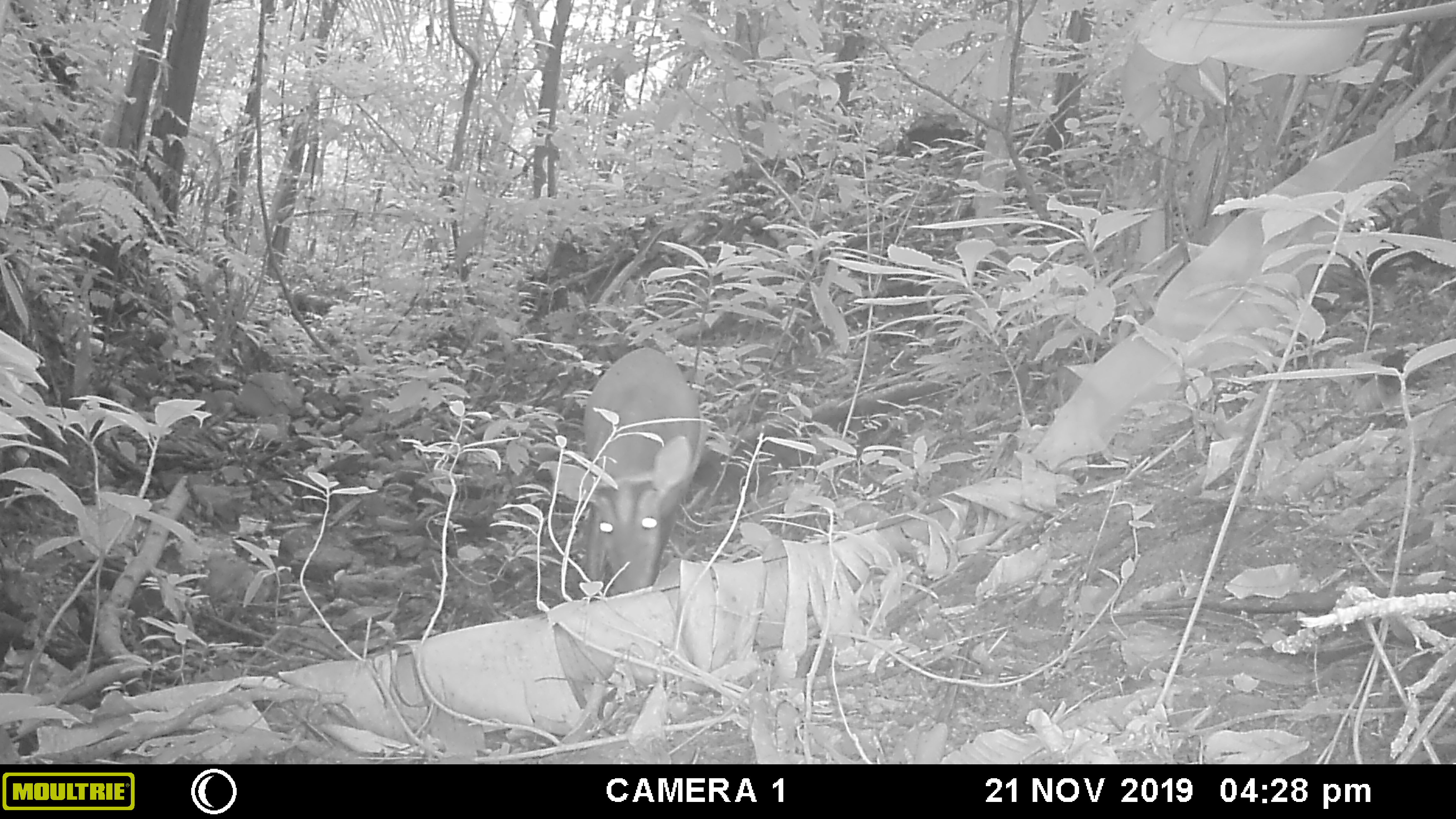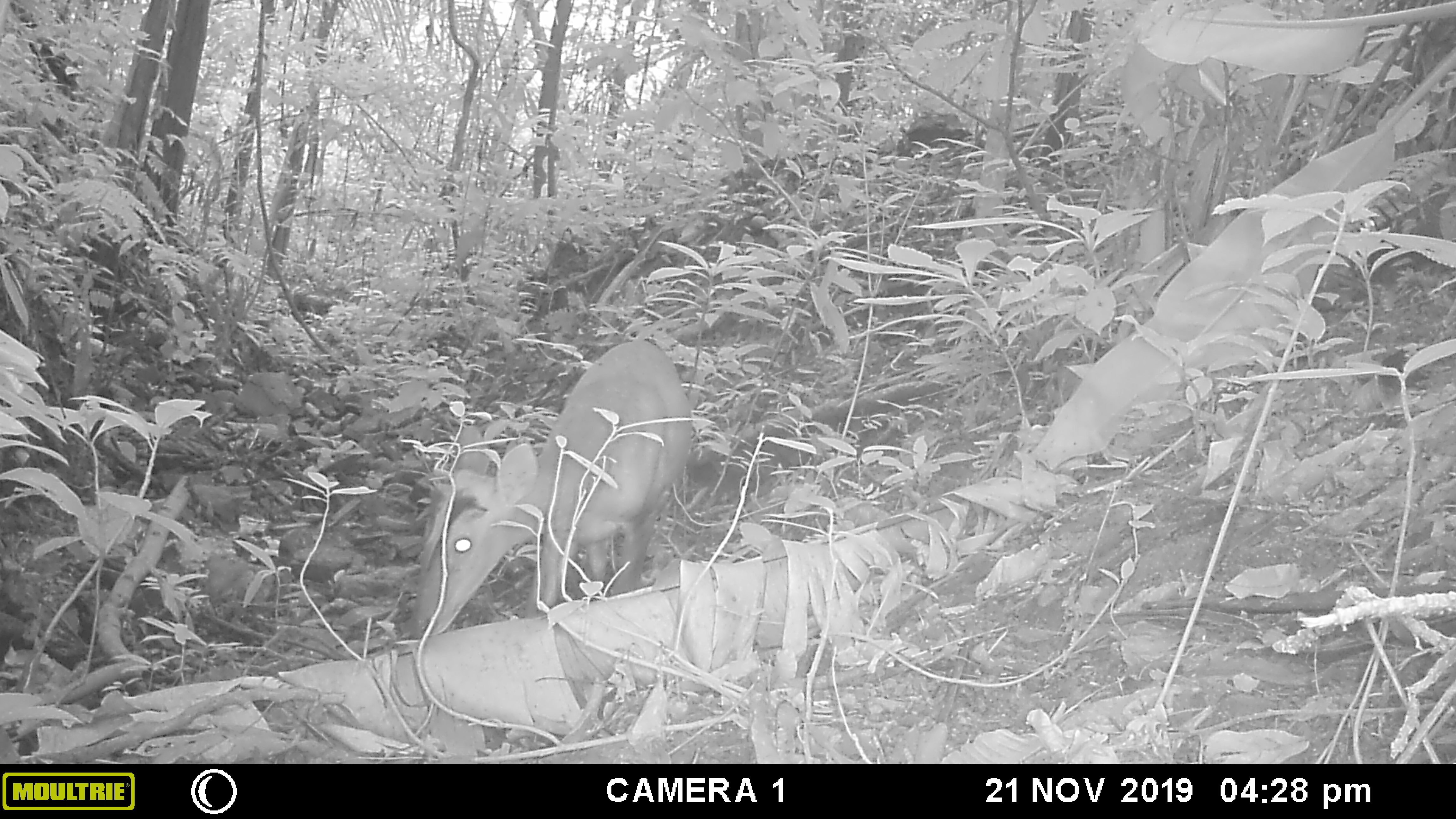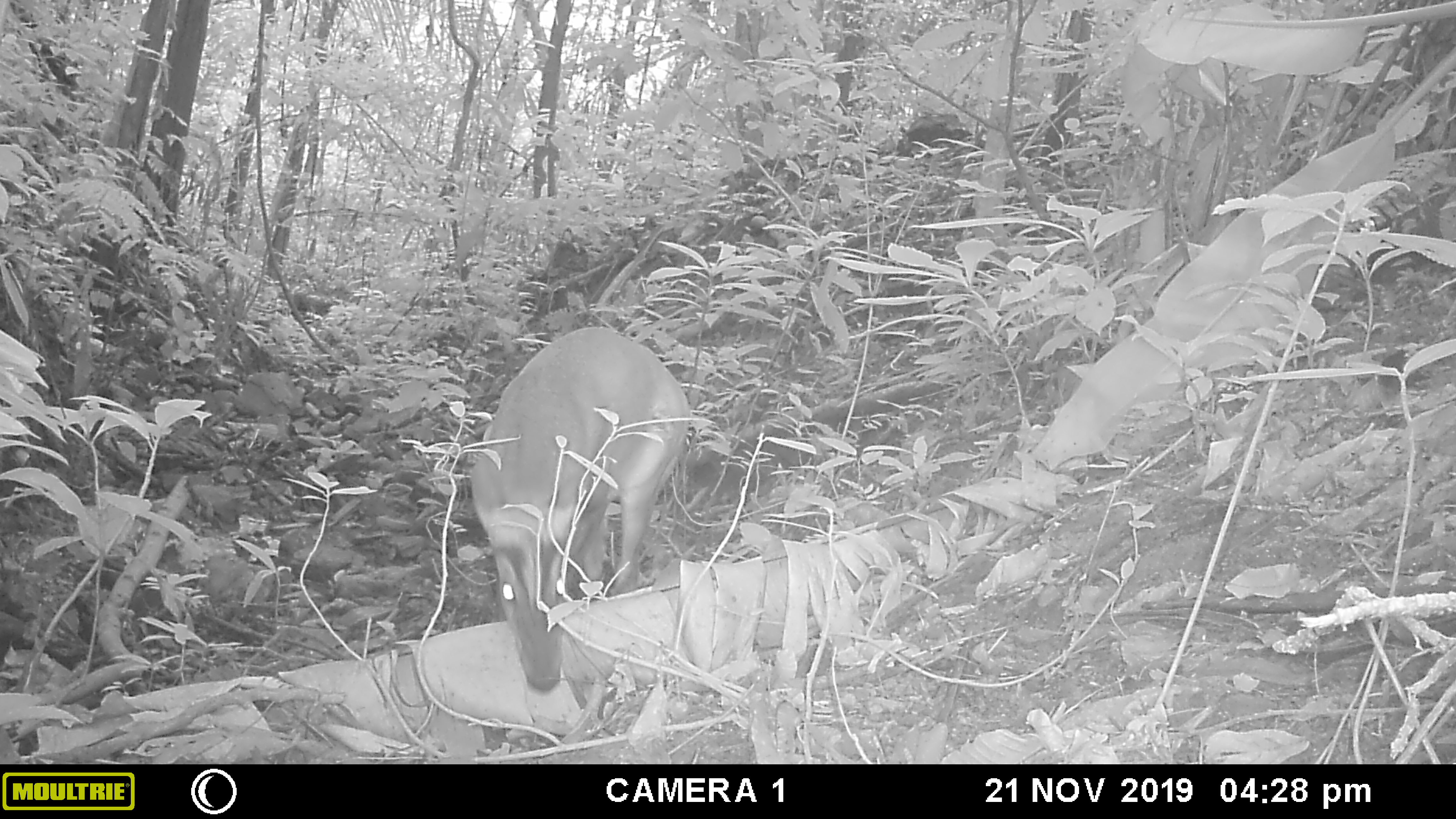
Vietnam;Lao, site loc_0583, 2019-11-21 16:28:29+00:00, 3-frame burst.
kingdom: Animalia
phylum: Chordata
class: Mammalia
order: Artiodactyla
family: Cervidae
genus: Muntiacus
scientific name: Muntiacus muntjak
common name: red muntjac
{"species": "red muntjac (Muntiacus muntjak)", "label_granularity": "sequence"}